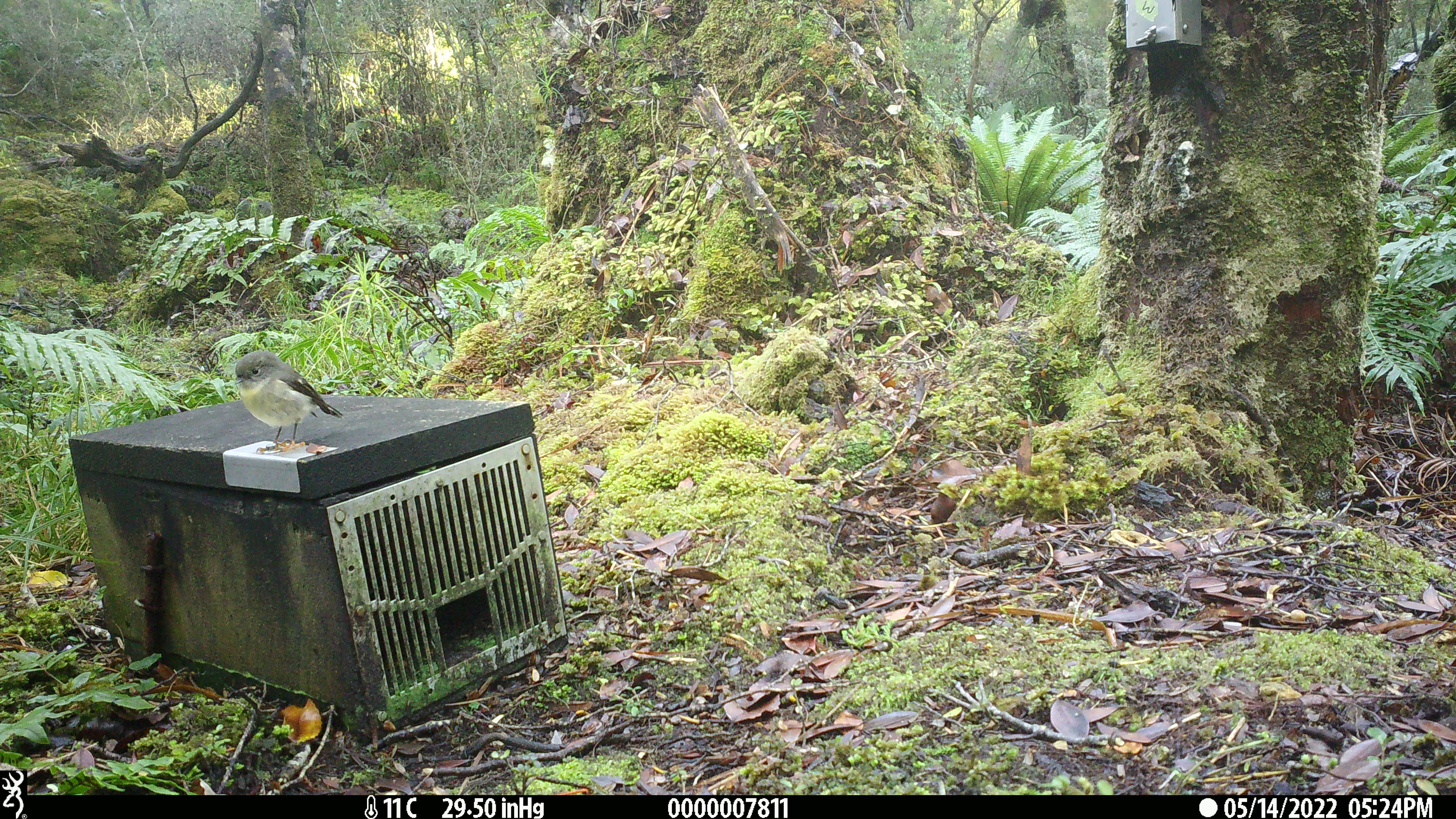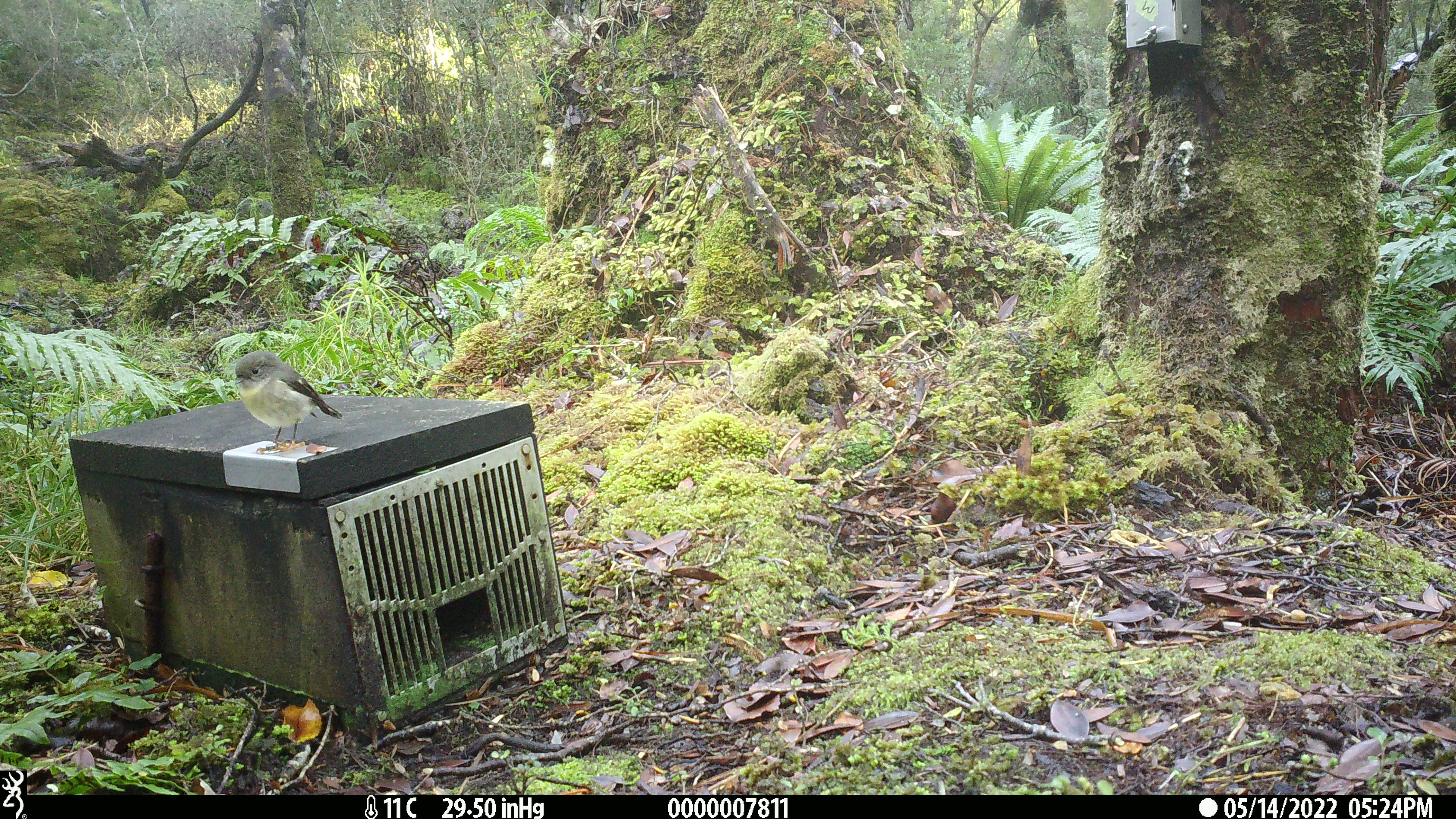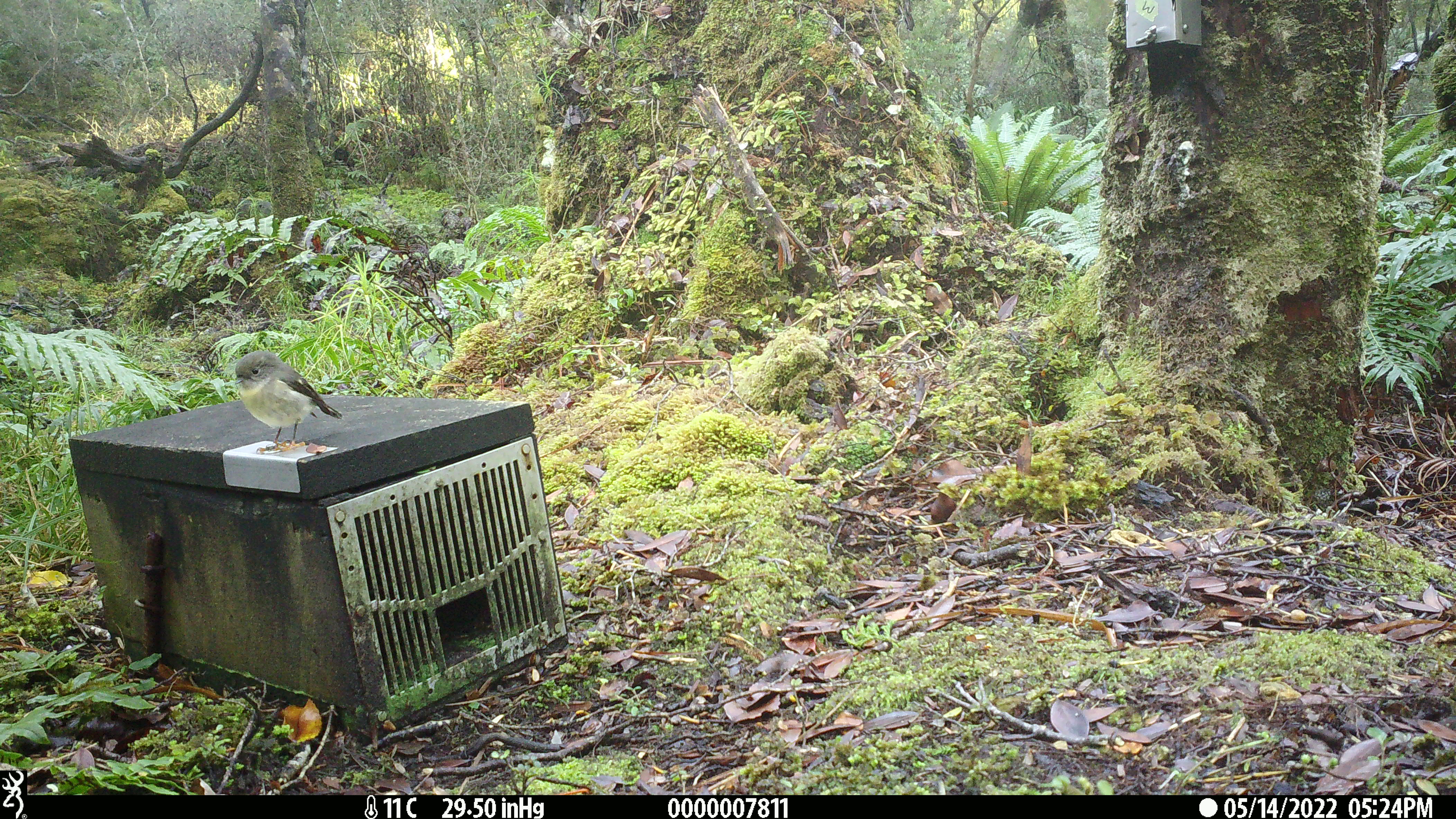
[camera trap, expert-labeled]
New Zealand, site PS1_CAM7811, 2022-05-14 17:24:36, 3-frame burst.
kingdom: Animalia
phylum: Chordata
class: Aves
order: Passeriformes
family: Petroicidae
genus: Petroica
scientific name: Petroica macrocephala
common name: tomtit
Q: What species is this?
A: Tomtit (Petroica macrocephala).